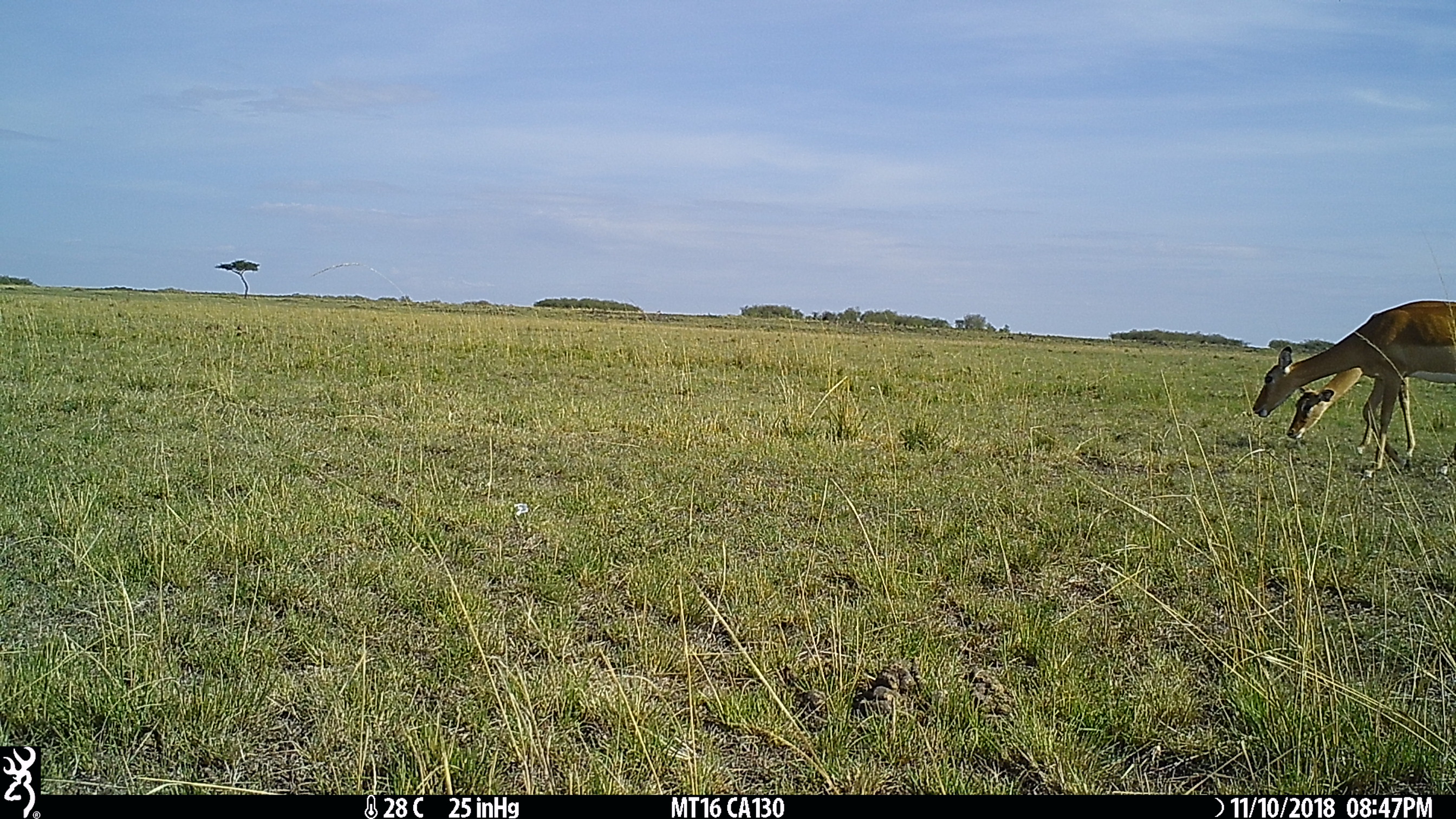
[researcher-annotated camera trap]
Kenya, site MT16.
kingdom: Animalia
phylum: Chordata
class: Mammalia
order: Artiodactyla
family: Bovidae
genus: Aepyceros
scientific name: Aepyceros melampus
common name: impala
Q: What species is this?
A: Impala (Aepyceros melampus).